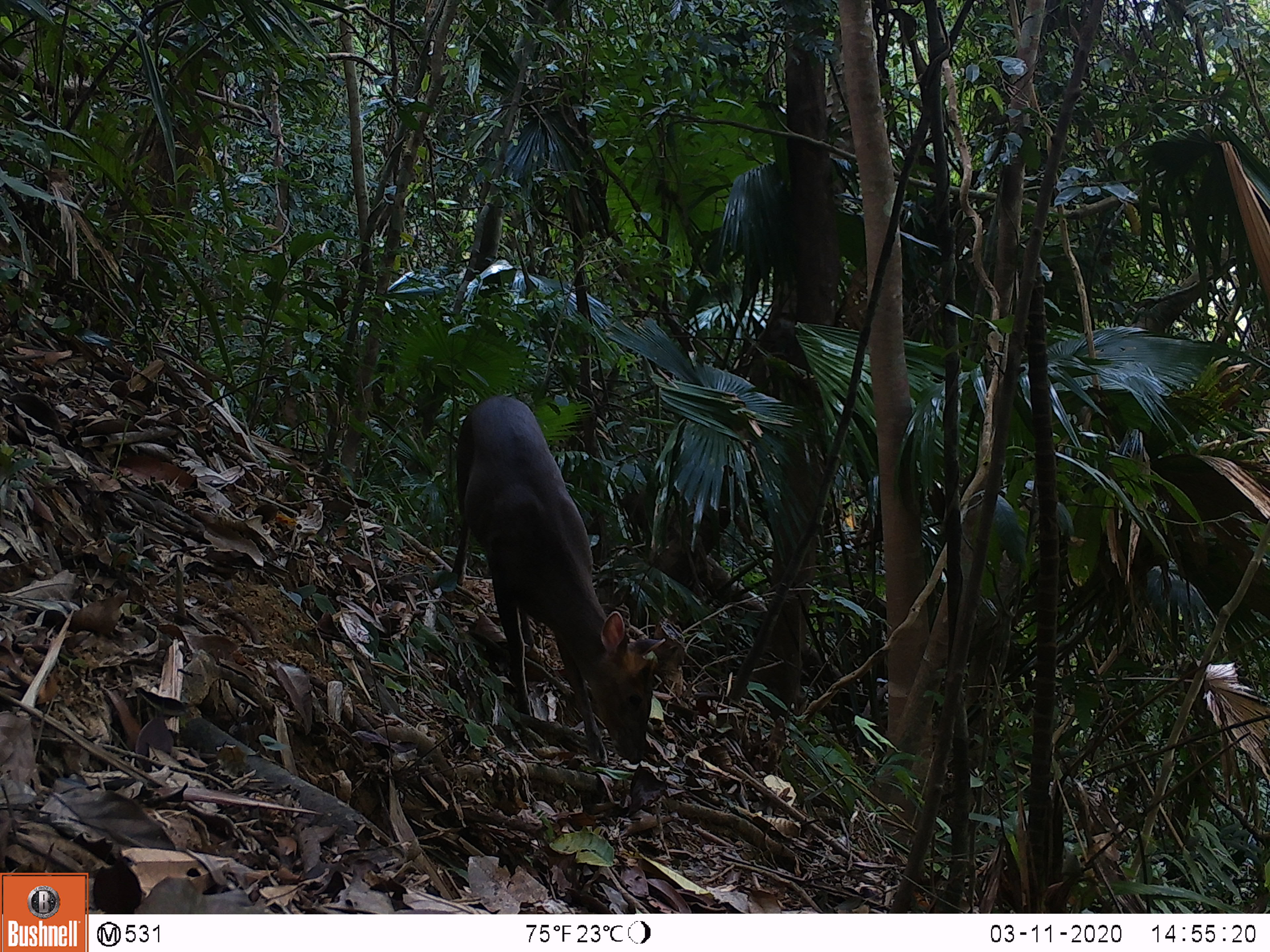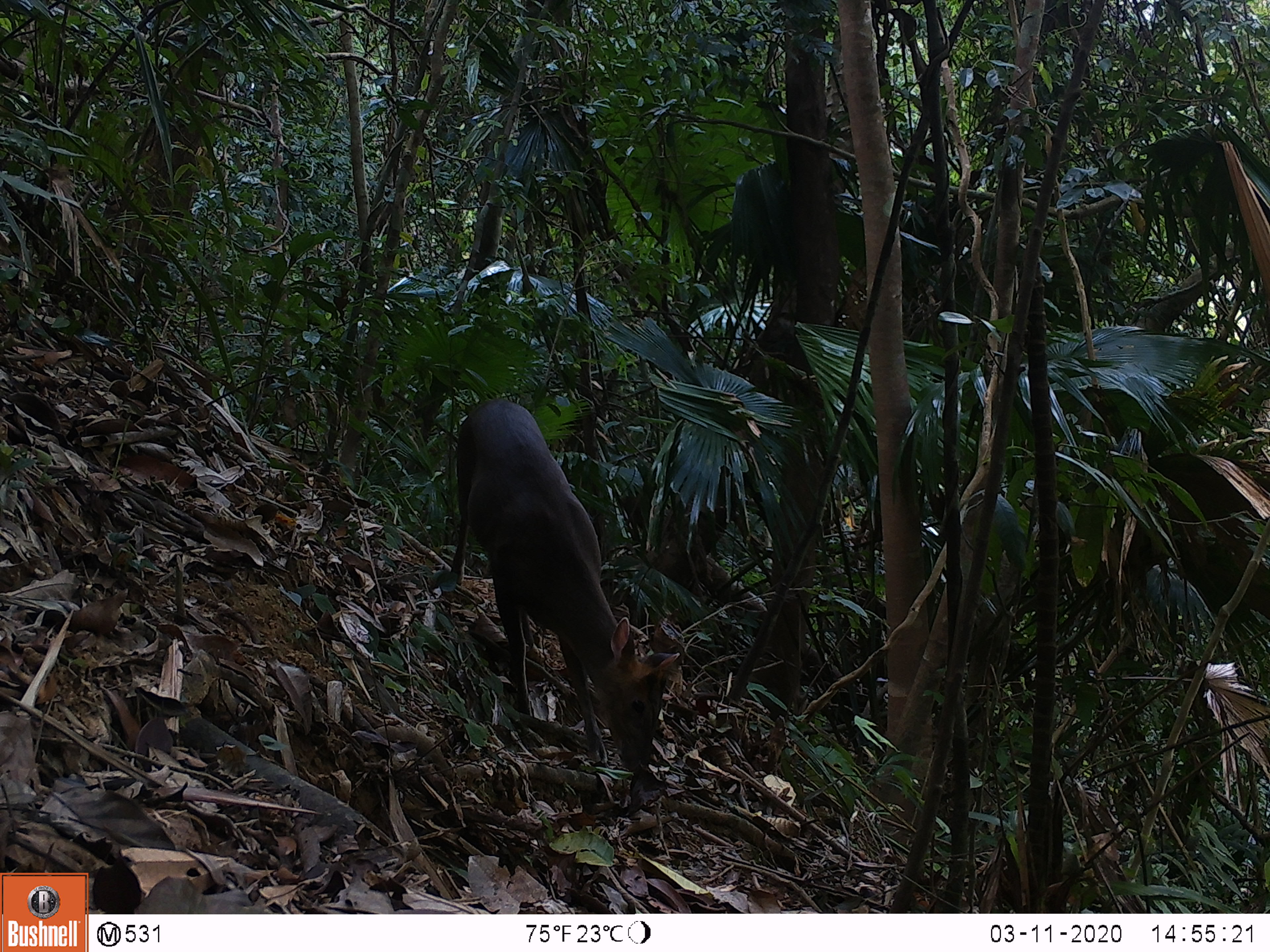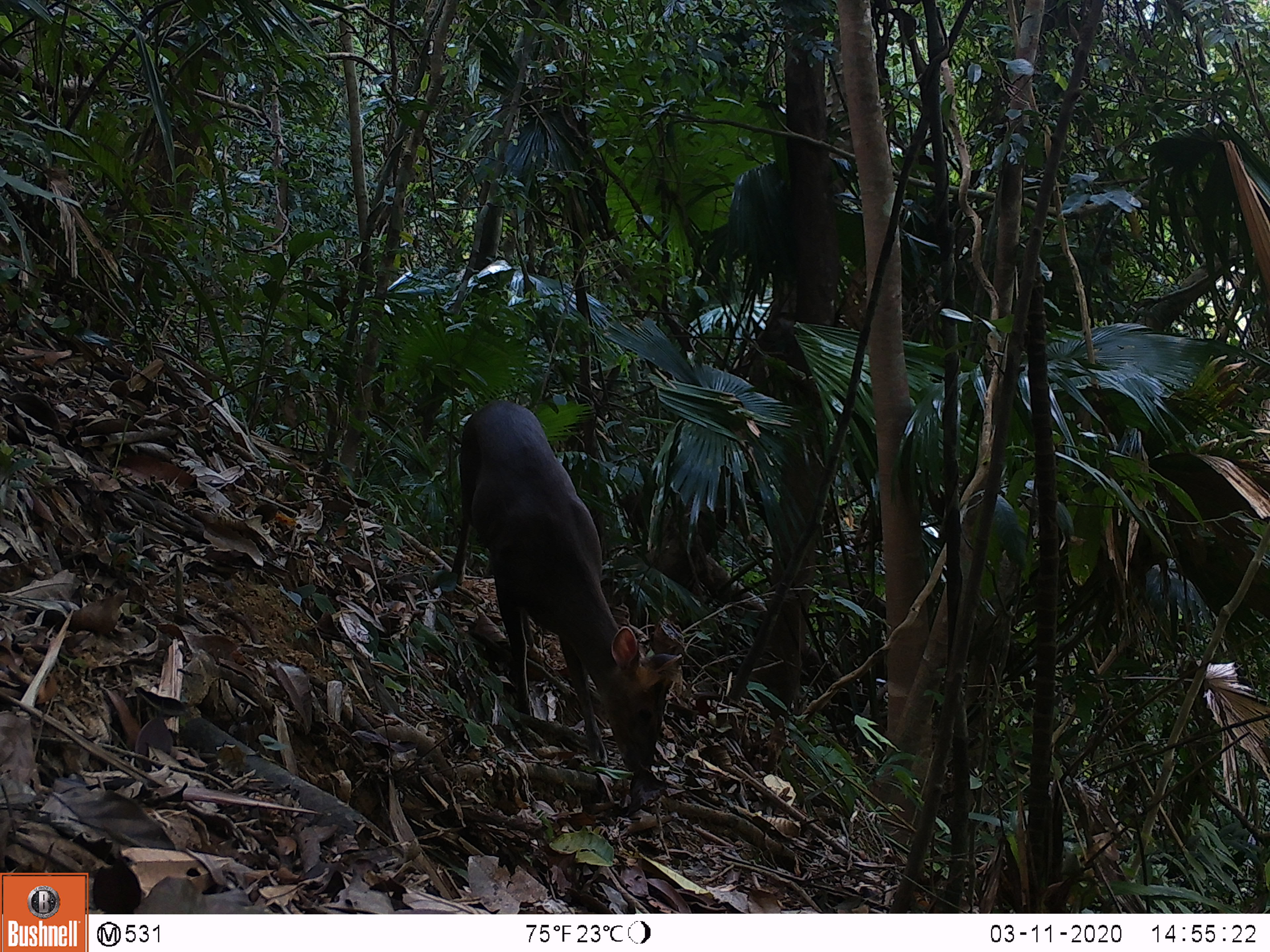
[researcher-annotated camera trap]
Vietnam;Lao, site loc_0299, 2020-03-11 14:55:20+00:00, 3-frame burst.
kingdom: Animalia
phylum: Chordata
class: Mammalia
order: Artiodactyla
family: Cervidae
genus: Muntiacus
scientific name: Muntiacus rooseveltorum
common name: roosevelt's muntjac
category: roosevelts muntjac group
Roosevelts muntjac group (roosevelt's muntjac) (Muntiacus rooseveltorum). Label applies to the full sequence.